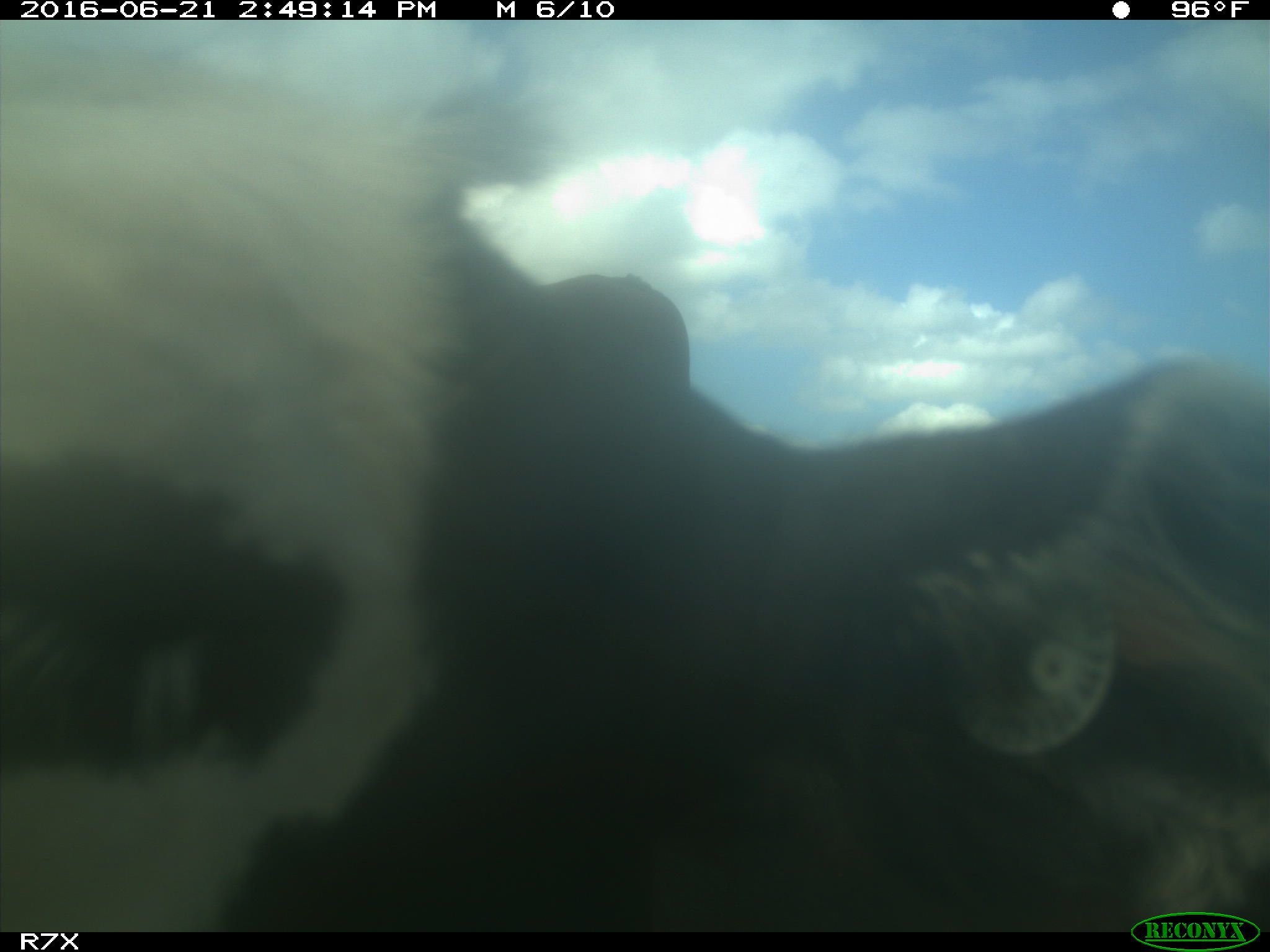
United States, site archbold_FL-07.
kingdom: Animalia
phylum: Chordata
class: Mammalia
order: Artiodactyla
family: Bovidae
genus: Bos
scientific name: Bos taurus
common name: domestic cow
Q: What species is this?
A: Bos taurus (domestic cow).